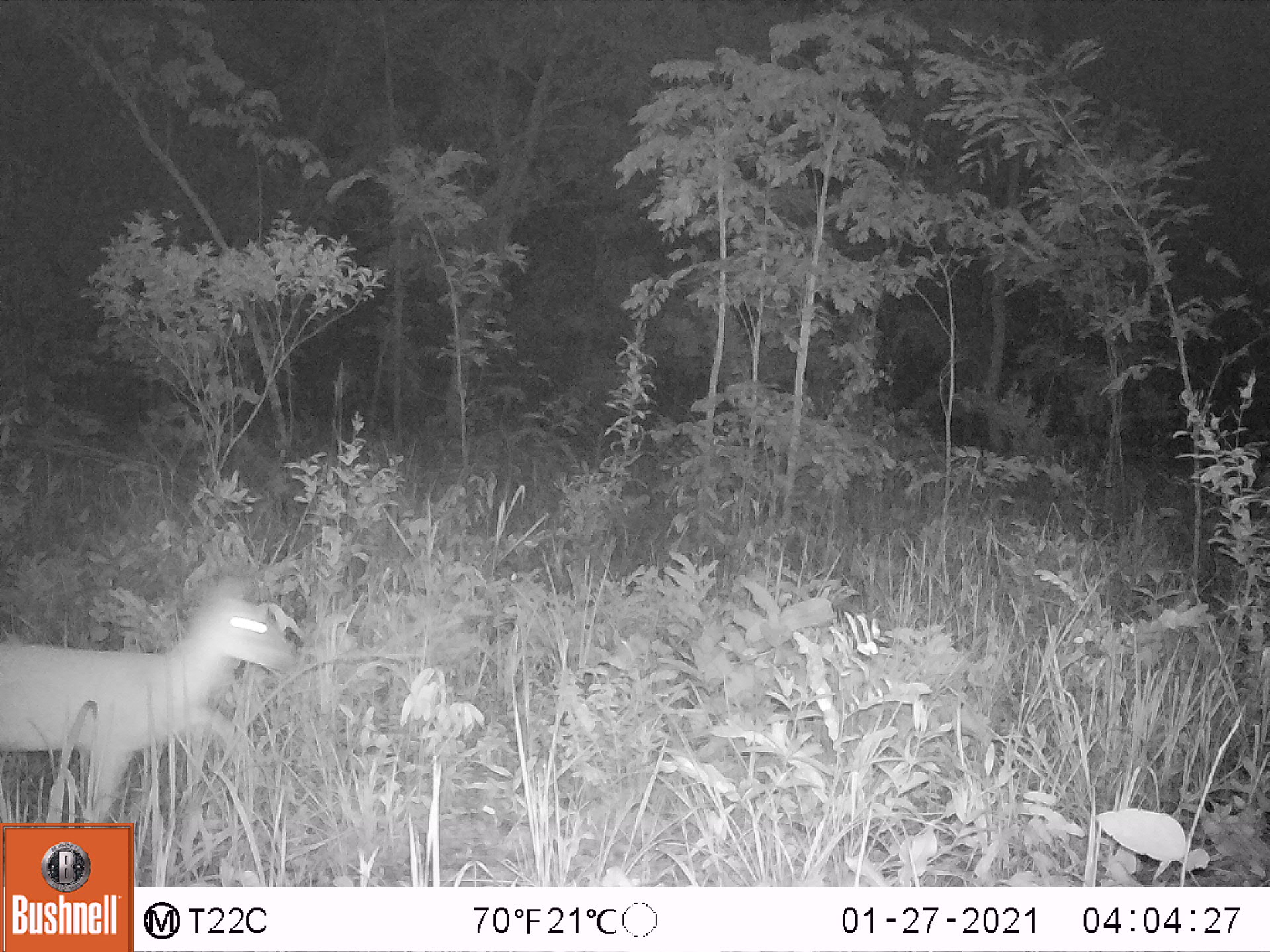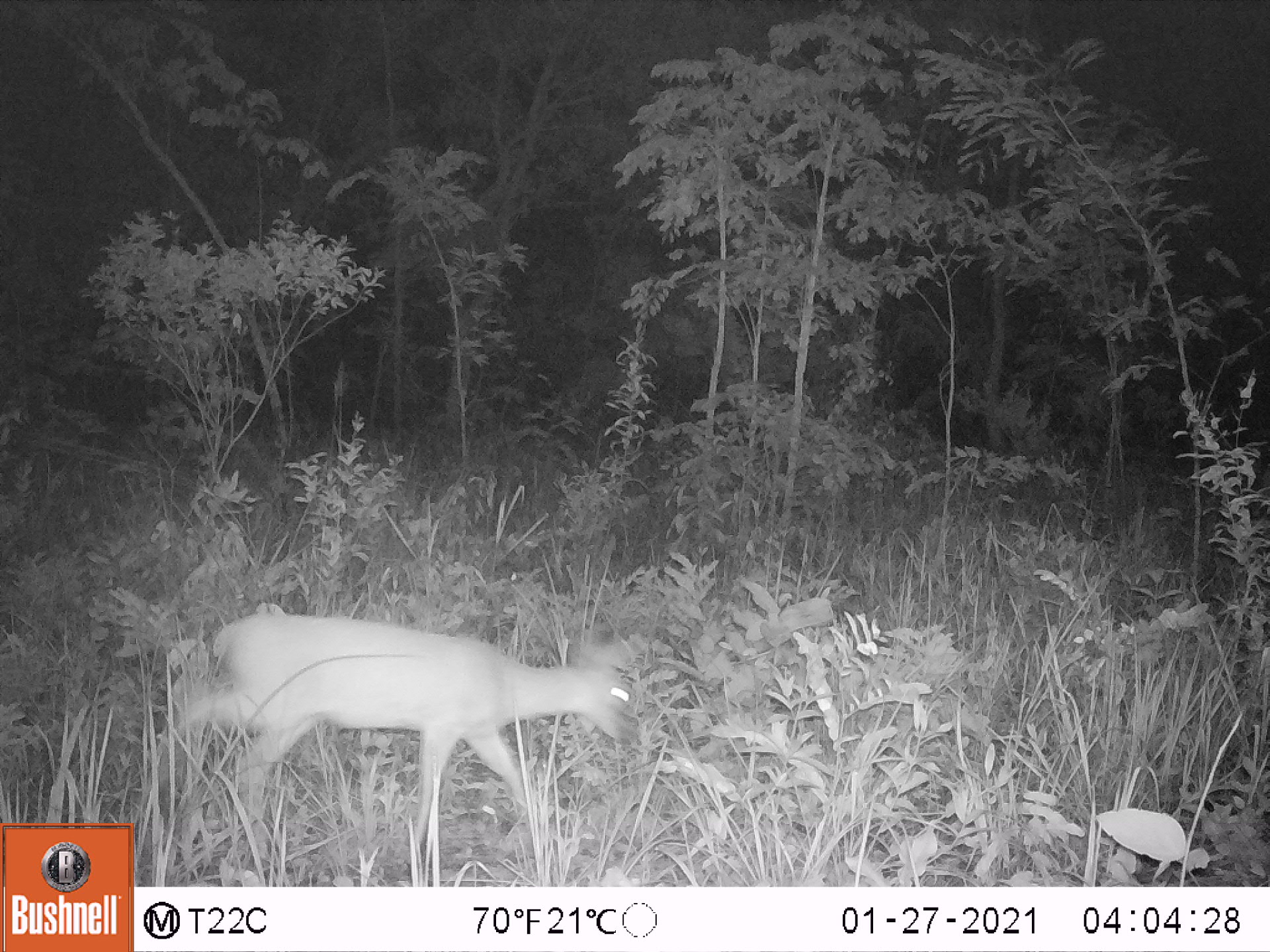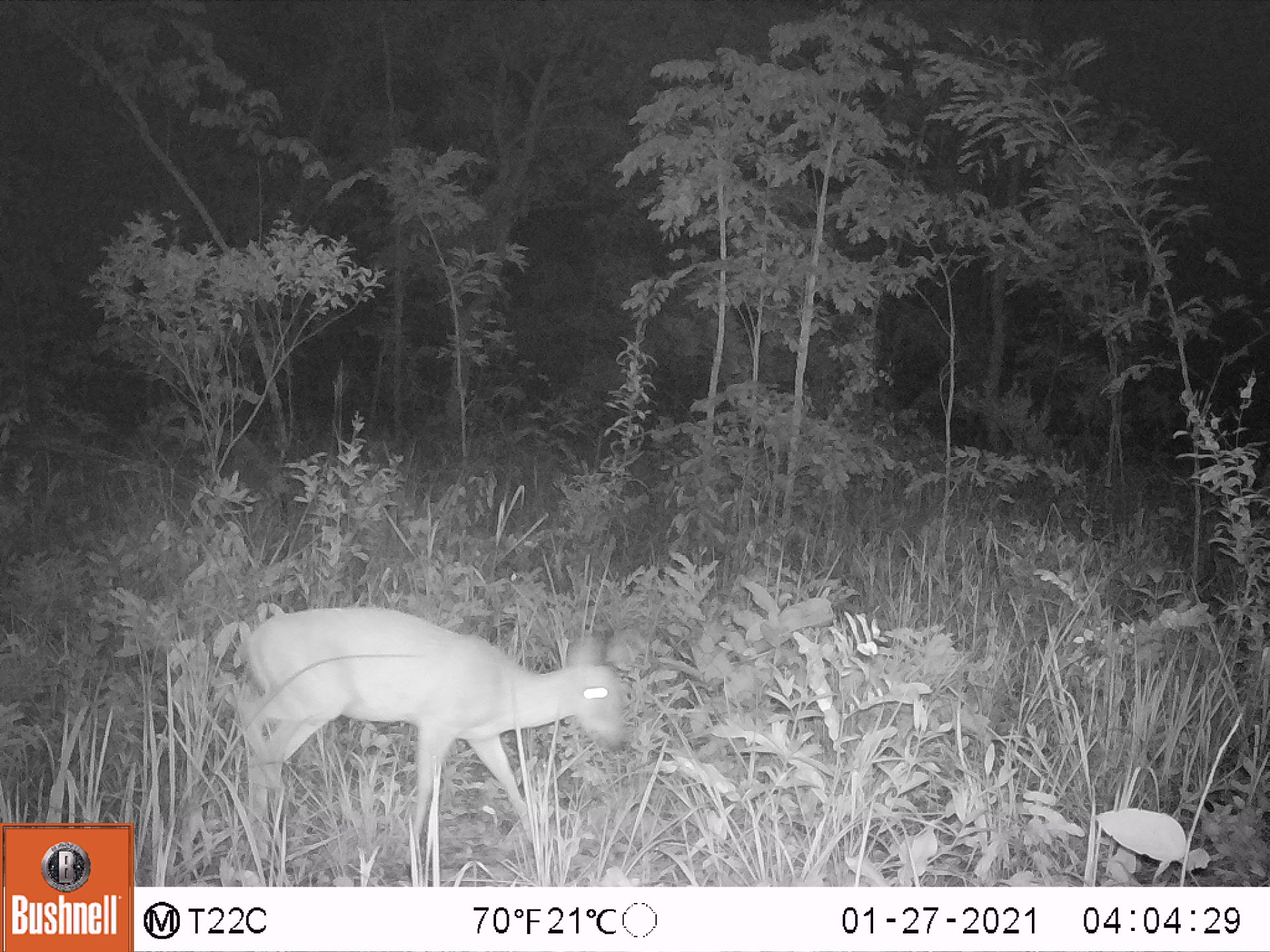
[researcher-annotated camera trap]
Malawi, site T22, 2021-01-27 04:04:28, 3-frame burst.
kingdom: Animalia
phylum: Chordata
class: Mammalia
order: Artiodactyla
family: Bovidae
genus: Sylvicapra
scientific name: Sylvicapra grimmia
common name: common duiker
Common duiker (Sylvicapra grimmia), count 1.